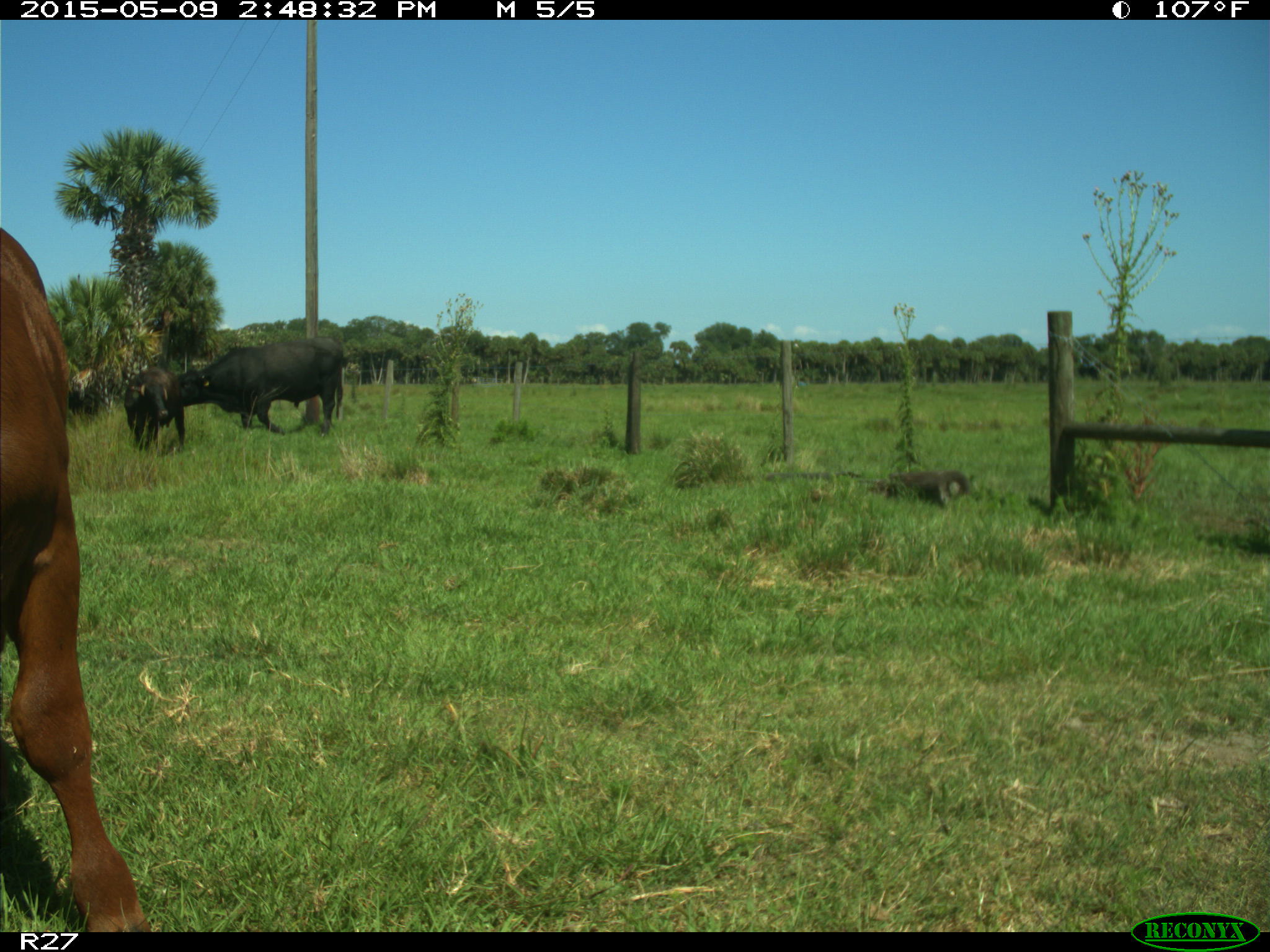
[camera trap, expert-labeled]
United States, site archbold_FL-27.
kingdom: Animalia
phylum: Chordata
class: Mammalia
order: Artiodactyla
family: Bovidae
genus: Bos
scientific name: Bos taurus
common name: domestic cow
Bos taurus (domestic cow).